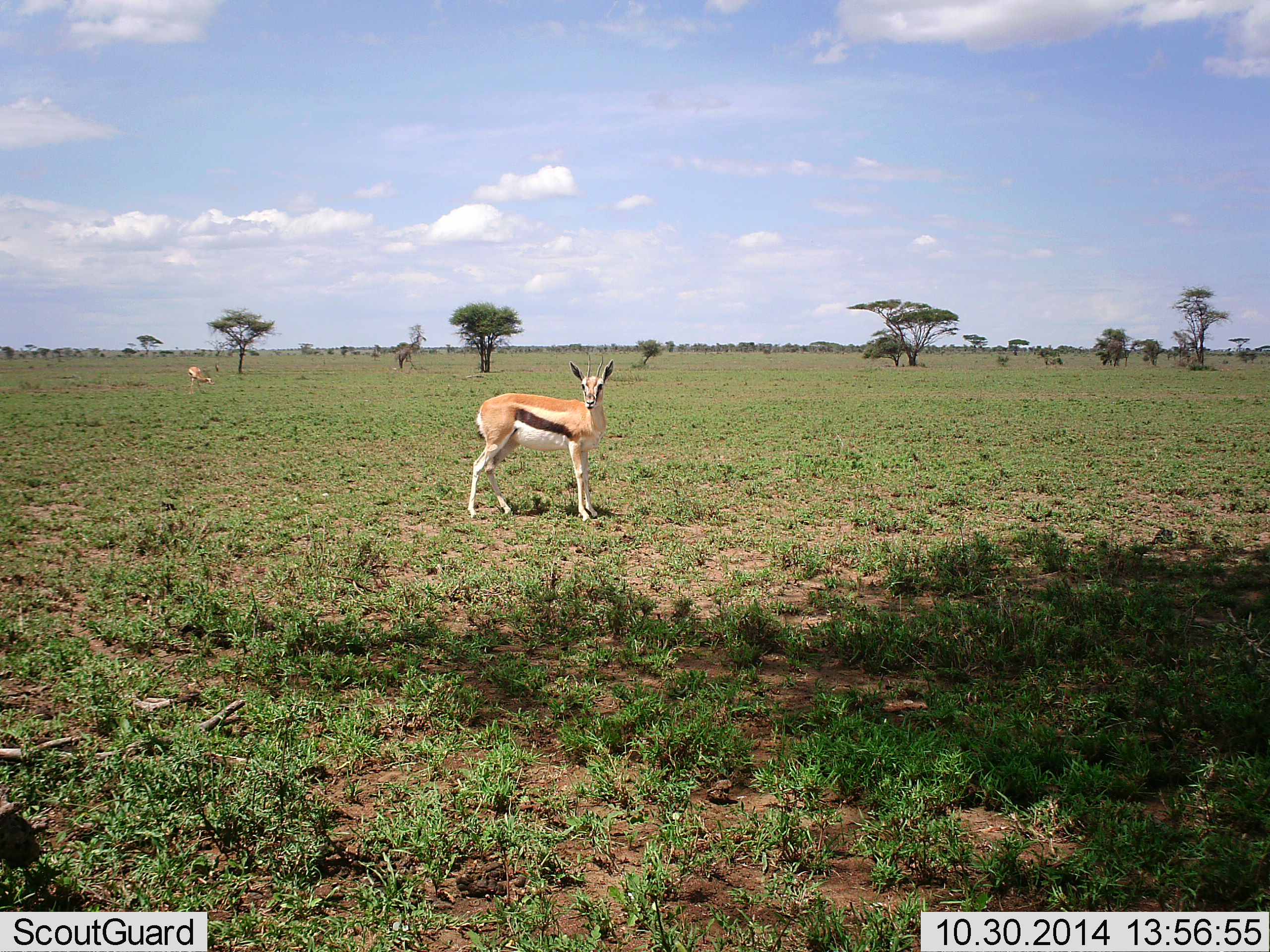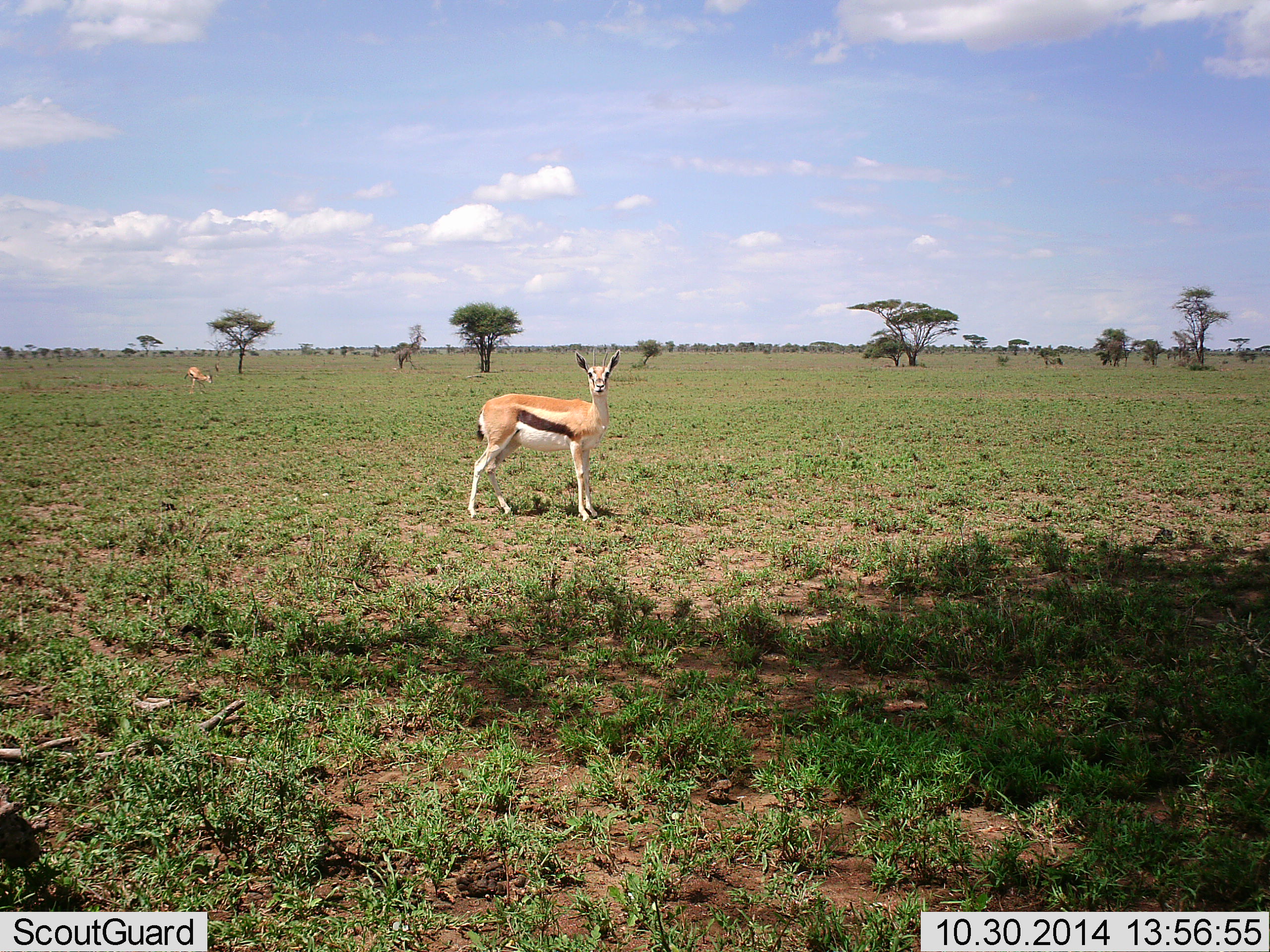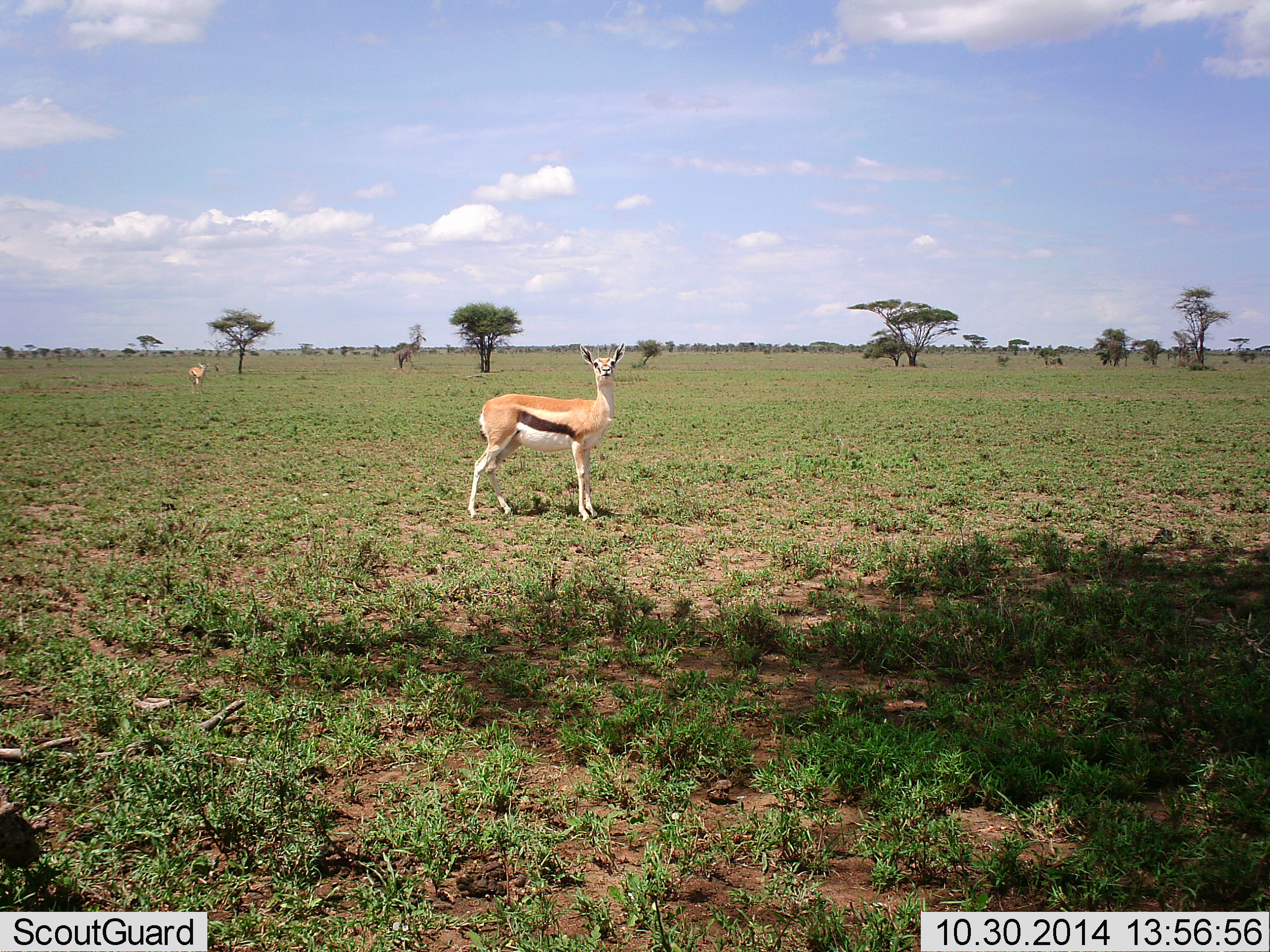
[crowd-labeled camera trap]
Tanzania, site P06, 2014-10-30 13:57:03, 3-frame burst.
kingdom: Animalia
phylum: Chordata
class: Mammalia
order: Artiodactyla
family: Bovidae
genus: Eudorcas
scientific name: Eudorcas thomsonii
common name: thomson's gazelle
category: gazellethomsons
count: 2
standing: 100%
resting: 0%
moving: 0%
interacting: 0%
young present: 0%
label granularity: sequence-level